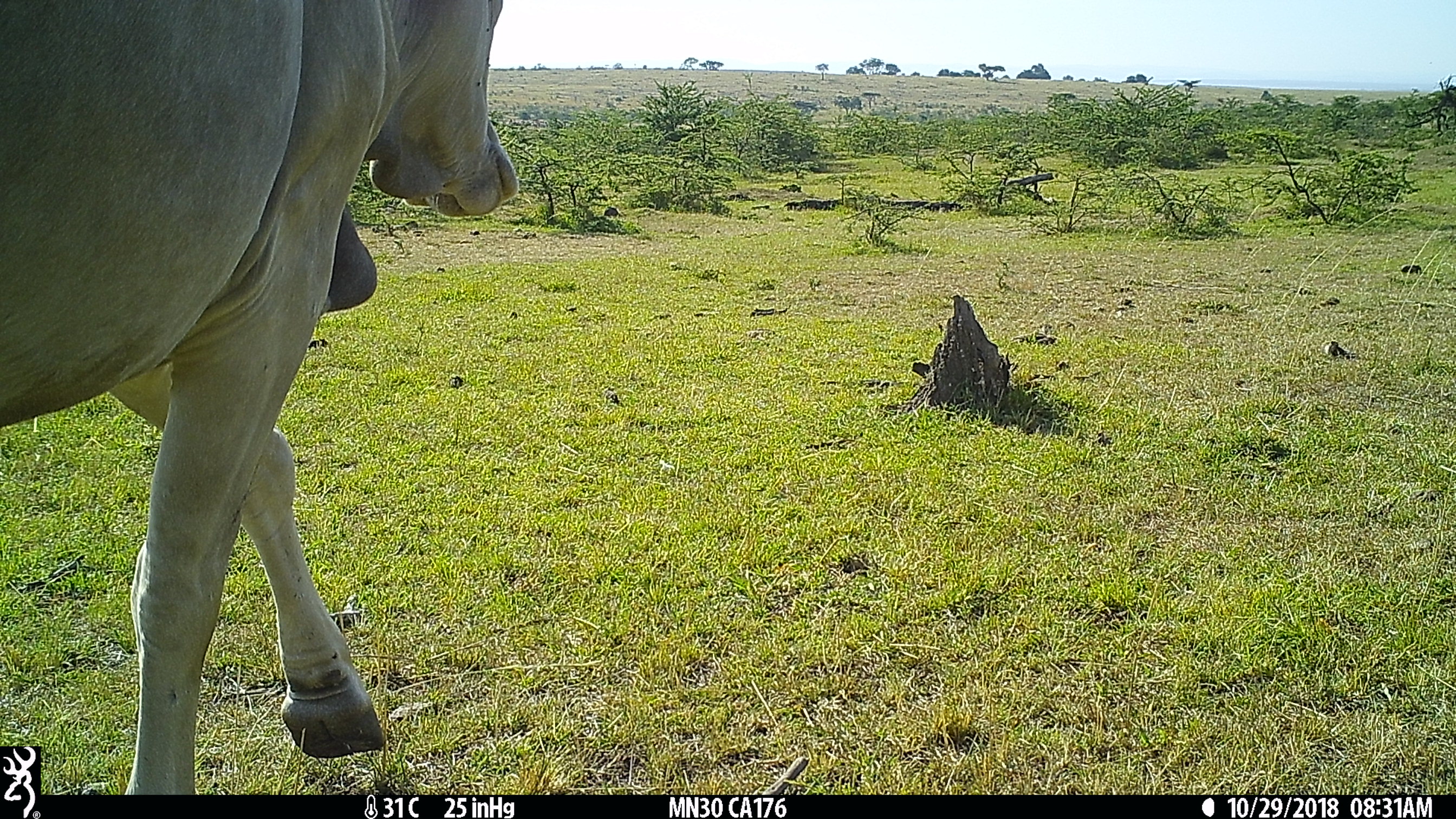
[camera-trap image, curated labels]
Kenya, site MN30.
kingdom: Animalia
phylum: Chordata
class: Mammalia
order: Artiodactyla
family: Bovidae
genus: Bos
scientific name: Bos taurus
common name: cattle